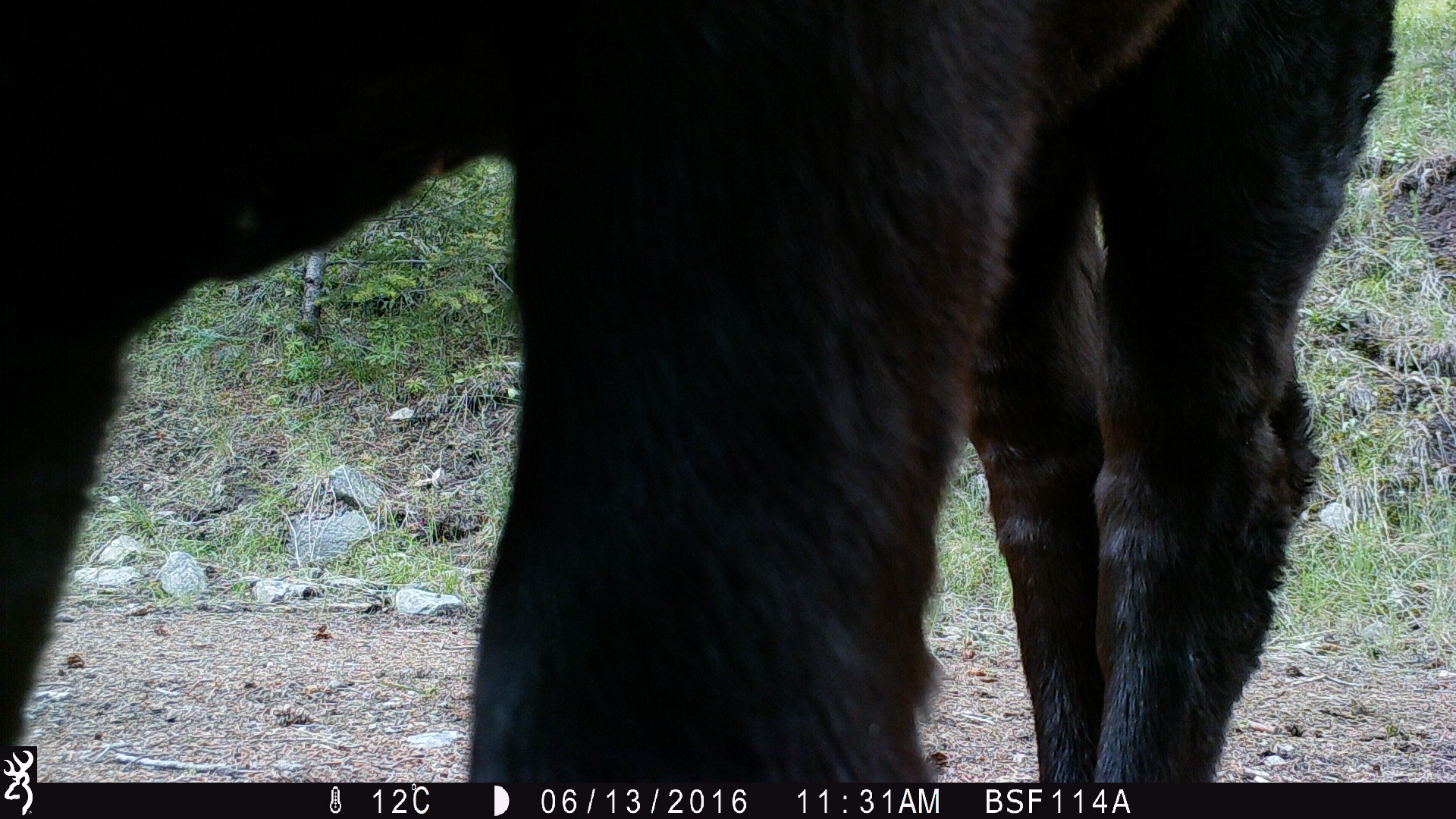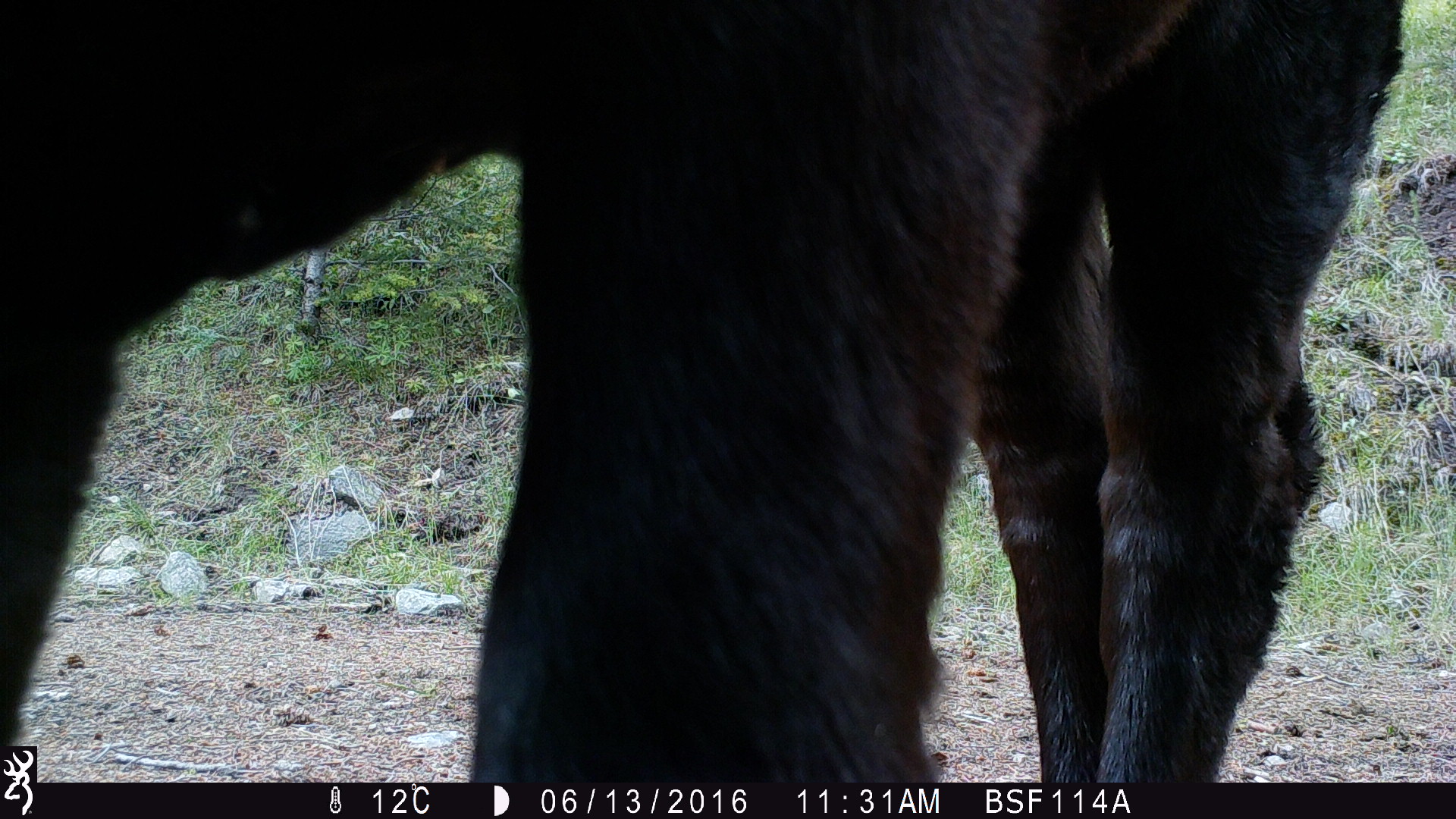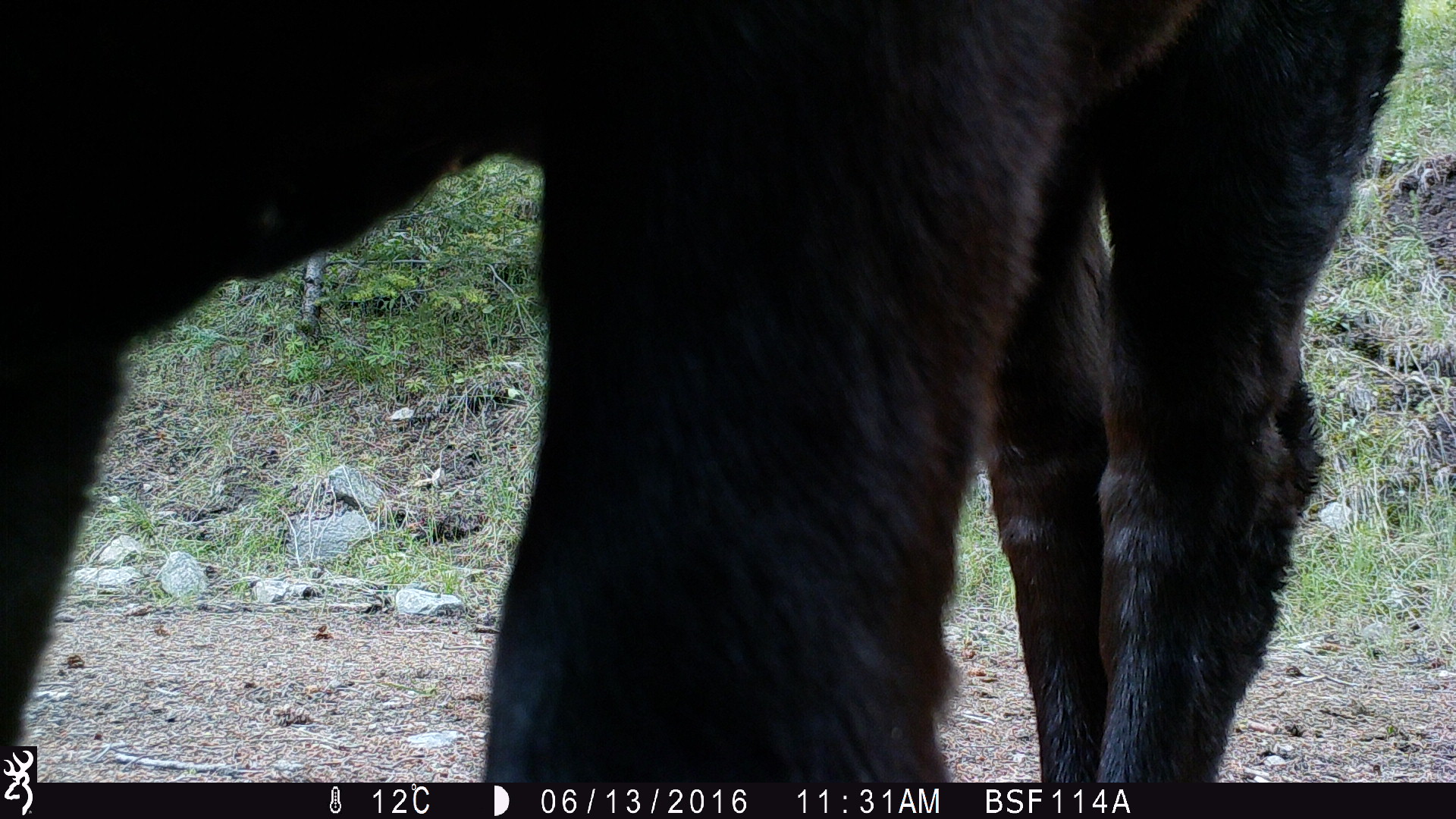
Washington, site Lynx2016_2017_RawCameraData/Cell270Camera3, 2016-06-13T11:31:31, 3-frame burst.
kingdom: Animalia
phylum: Chordata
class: Mammalia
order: Artiodactyla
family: Bovidae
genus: Bos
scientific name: Bos taurus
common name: domestic cattle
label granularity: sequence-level